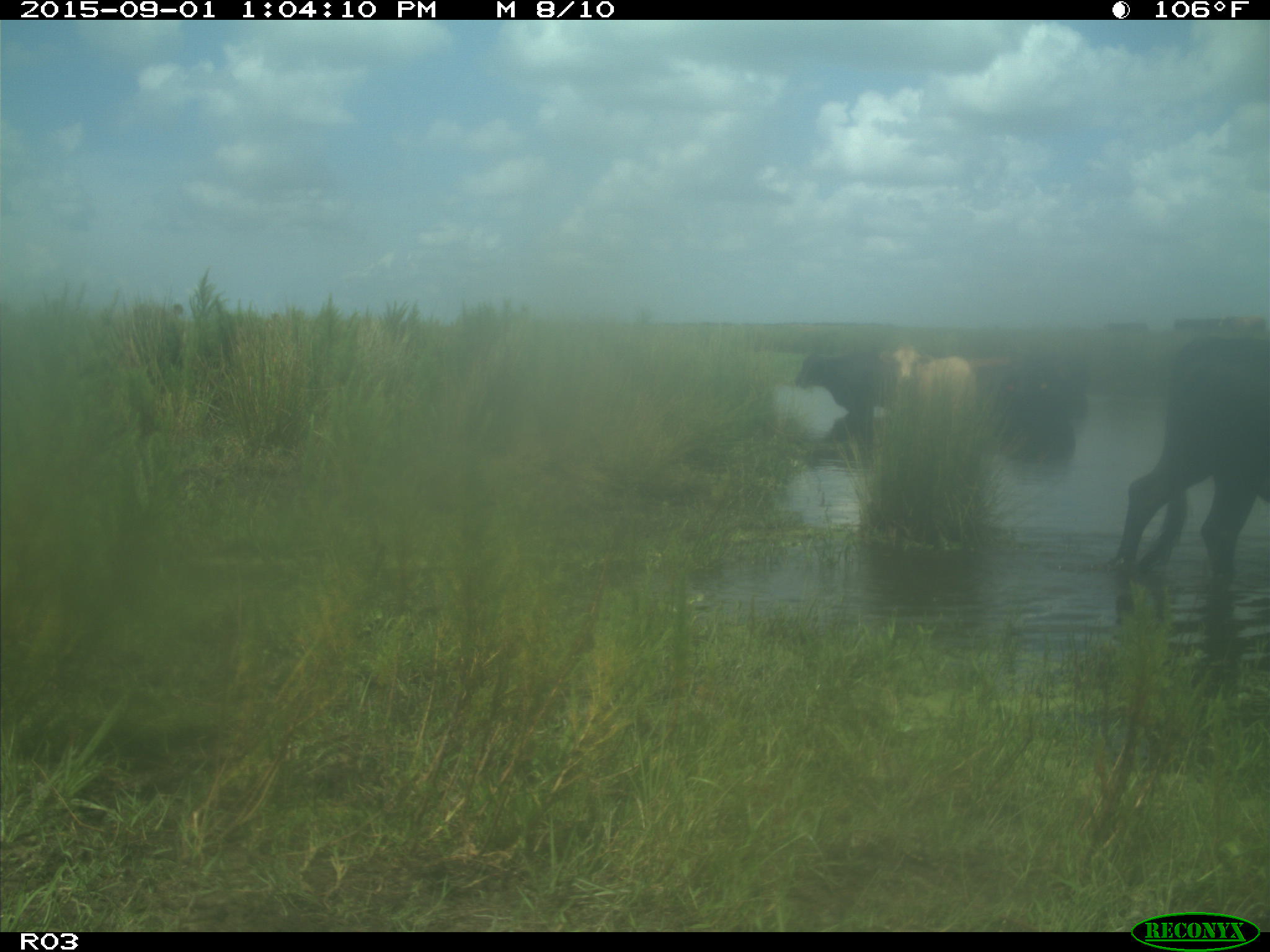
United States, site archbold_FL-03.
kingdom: Animalia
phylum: Chordata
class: Mammalia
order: Artiodactyla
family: Bovidae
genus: Bos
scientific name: Bos taurus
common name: domestic cow